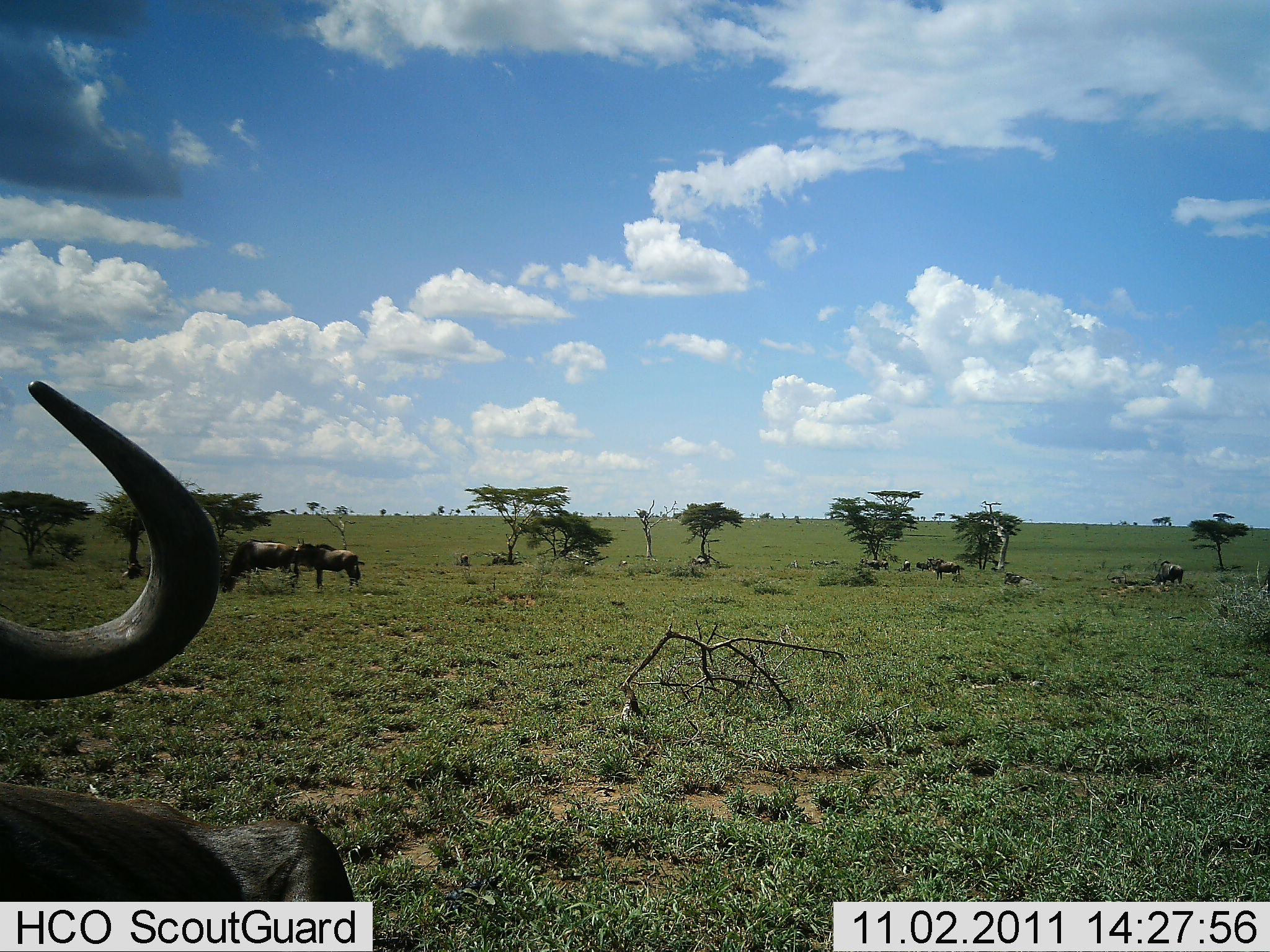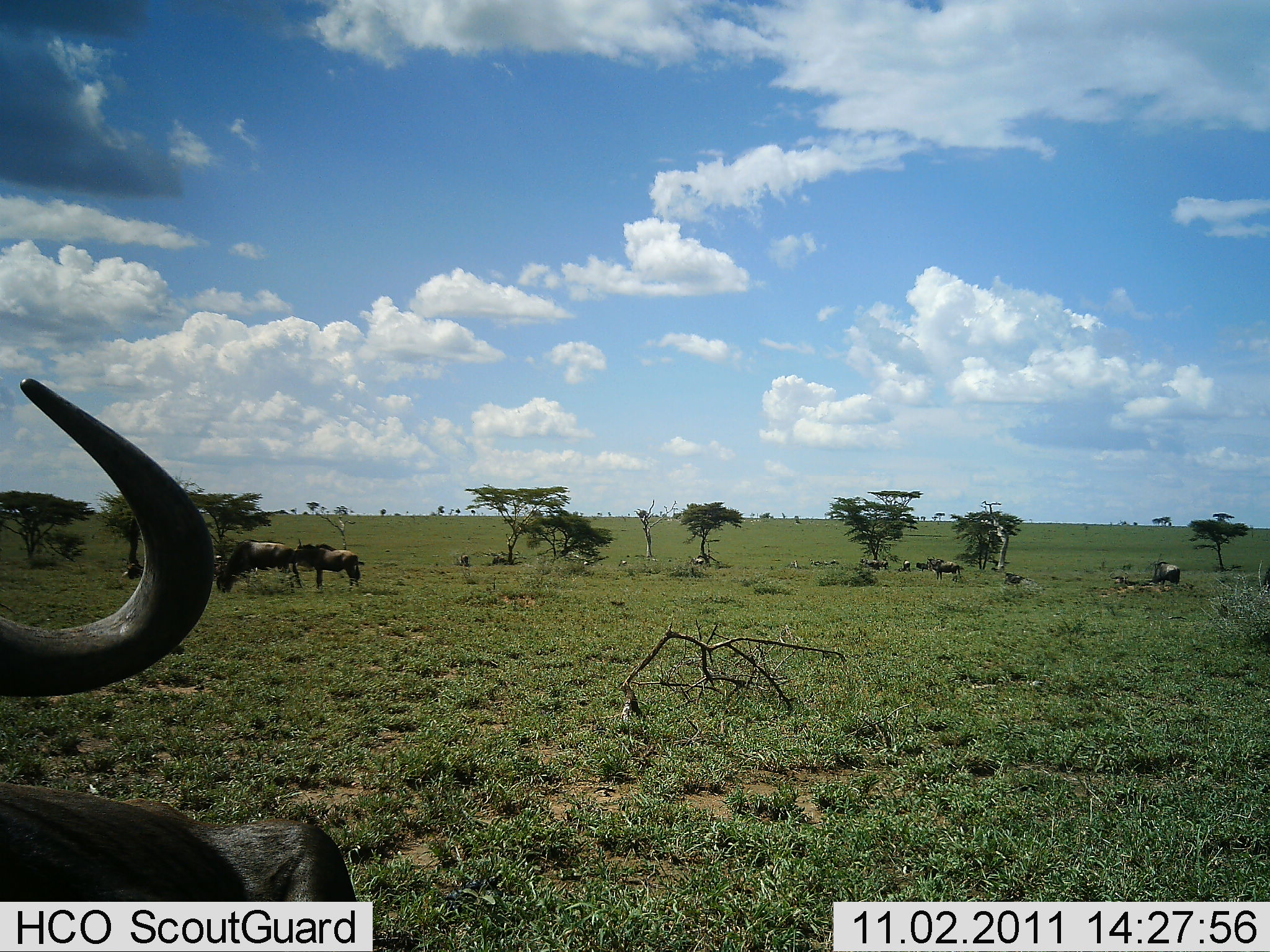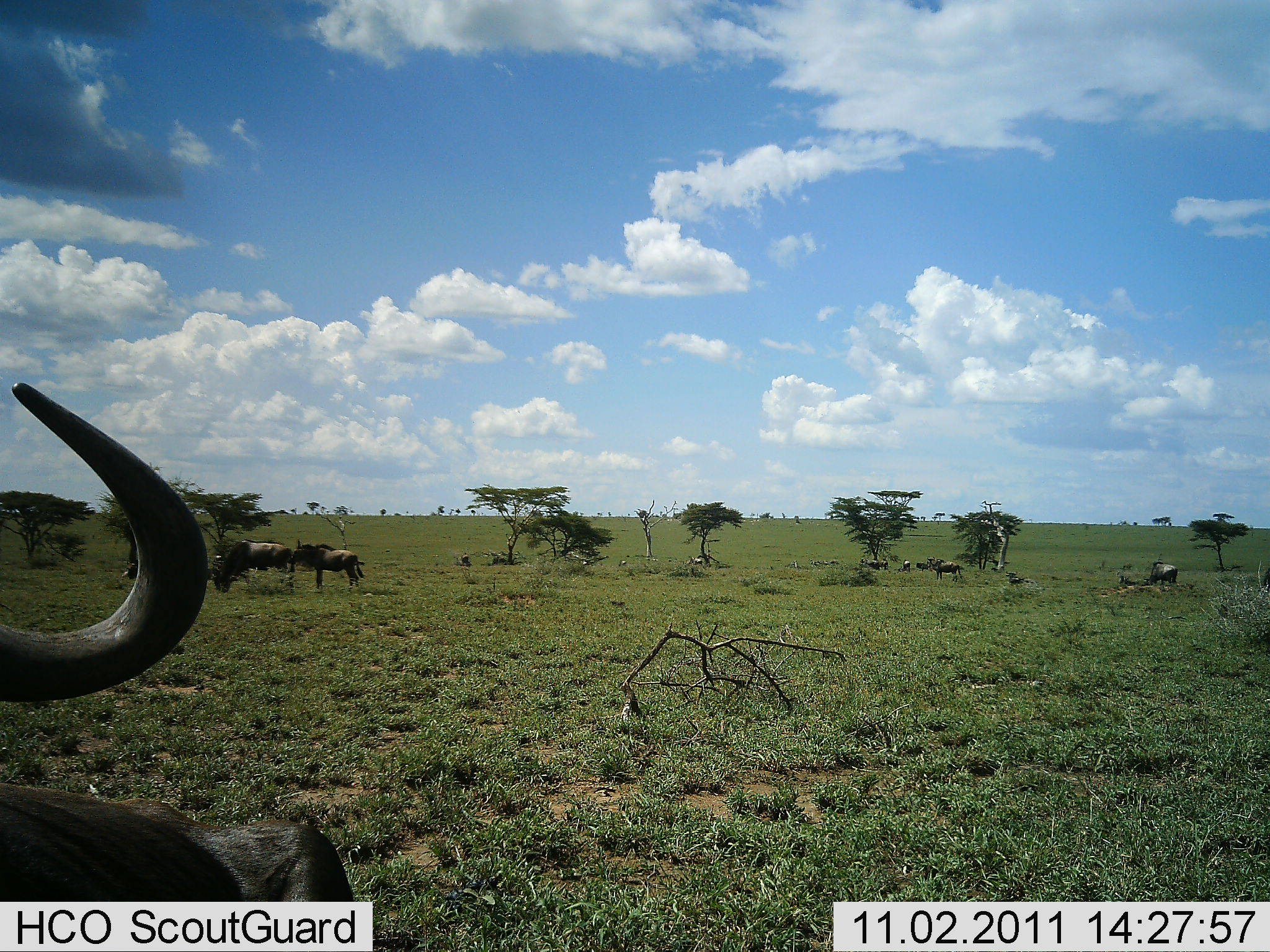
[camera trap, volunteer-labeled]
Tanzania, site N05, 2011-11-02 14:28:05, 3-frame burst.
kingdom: Animalia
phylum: Chordata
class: Mammalia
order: Artiodactyla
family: Bovidae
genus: Connochaetes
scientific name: Connochaetes taurinus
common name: blue wildebeest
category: wildebeest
Wildebeest (blue wildebeest) (Connochaetes taurinus), count 11-50. Behavior (volunteer vote fractions): standing 70%, resting 30%, moving 30%, interacting 0%. Young present (vote fraction): 20%. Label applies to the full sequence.